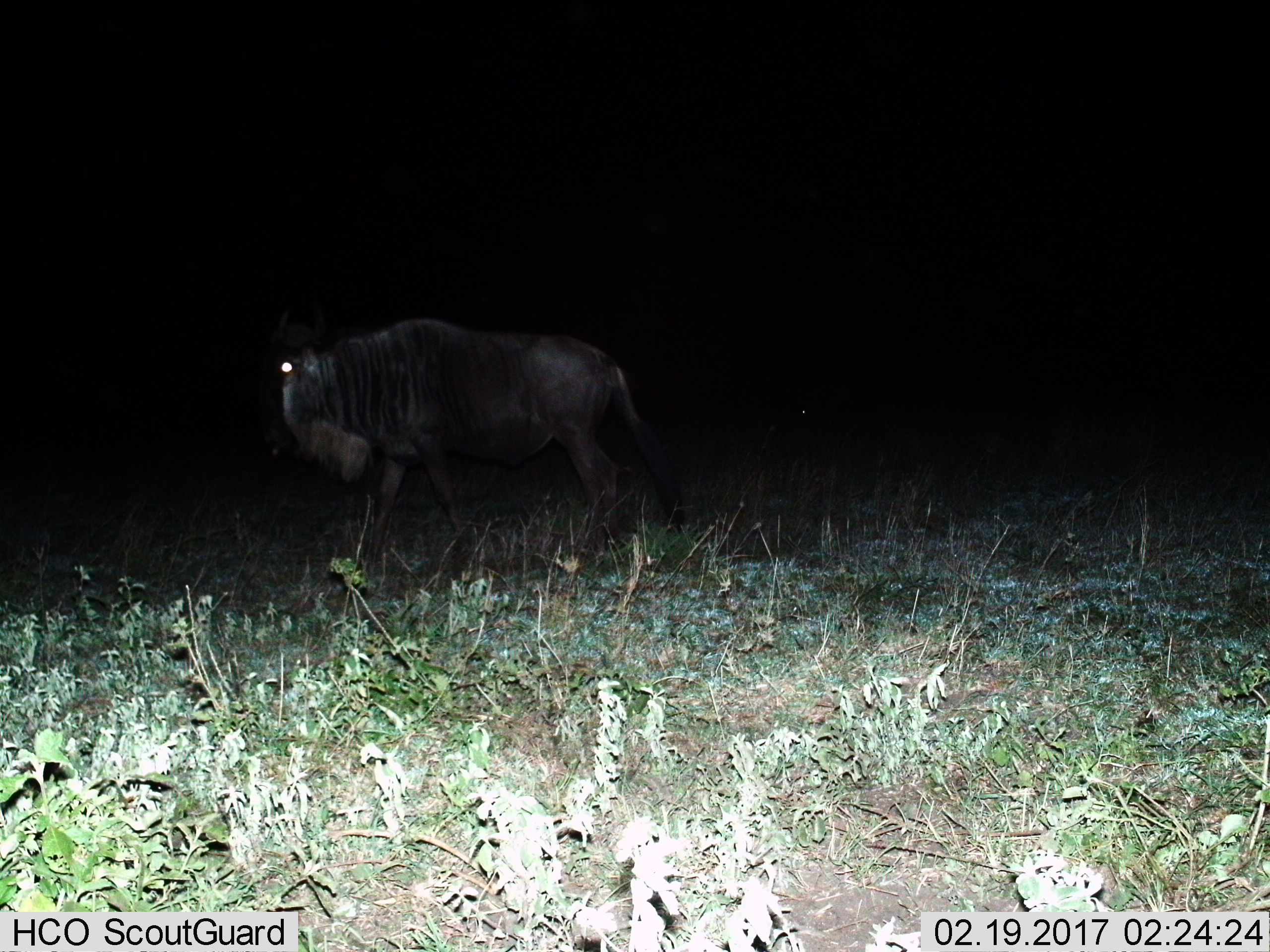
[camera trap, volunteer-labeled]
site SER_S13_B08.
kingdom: Animalia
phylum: Chordata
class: Mammalia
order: Artiodactyla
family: Bovidae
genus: Connochaetes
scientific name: Connochaetes taurinus taurinus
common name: blue wildebeest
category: wildebeestblue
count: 1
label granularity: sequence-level